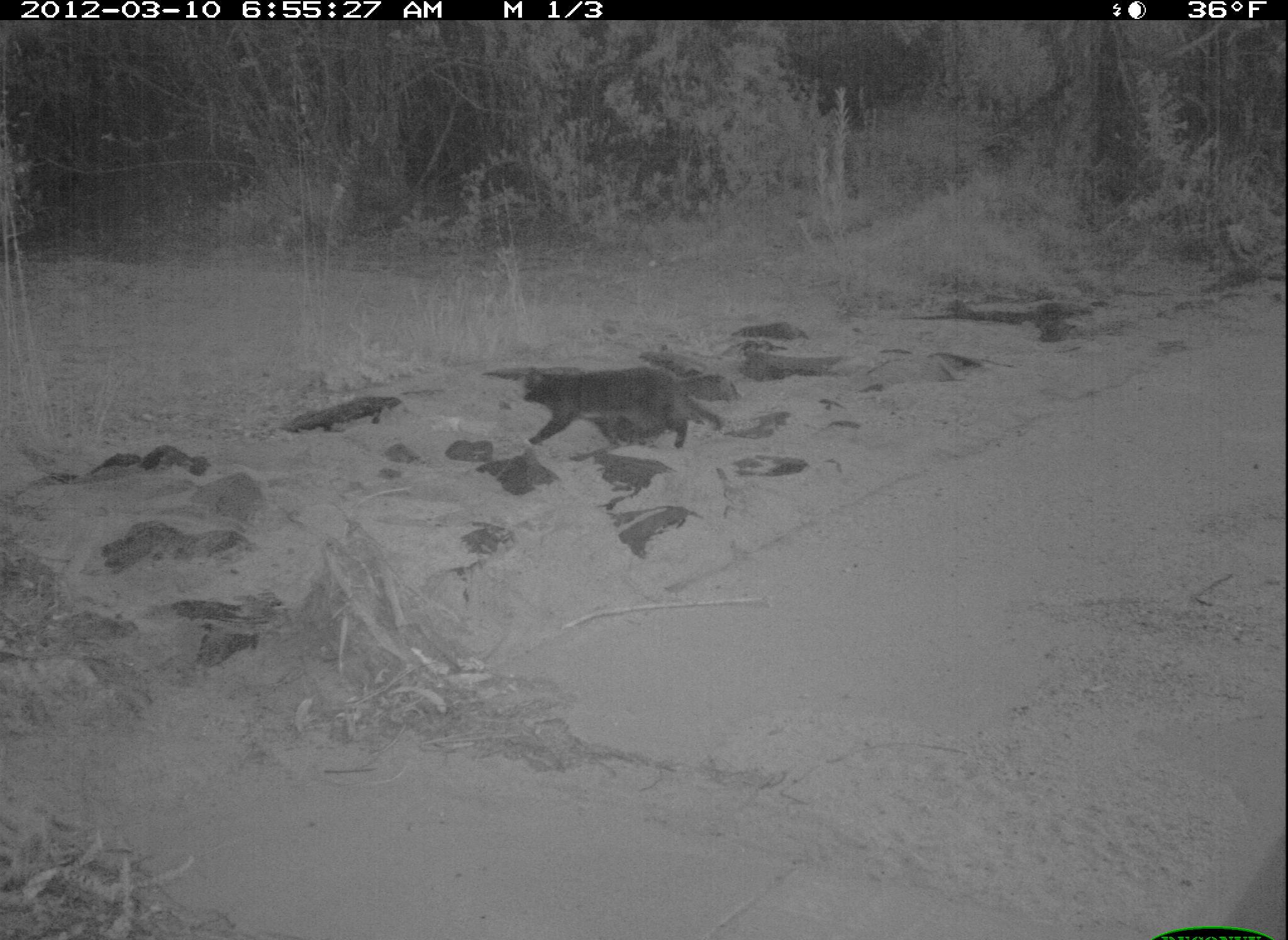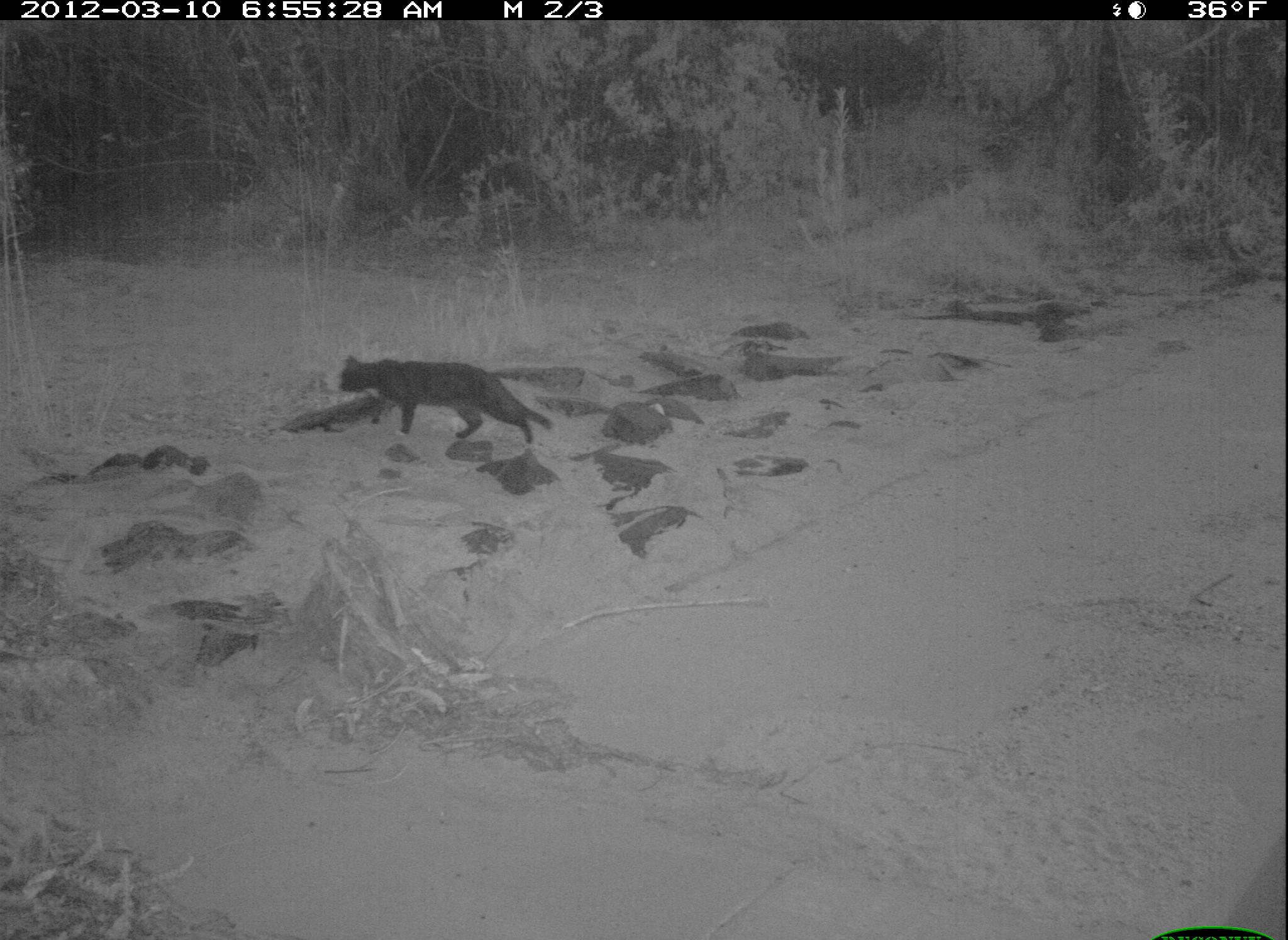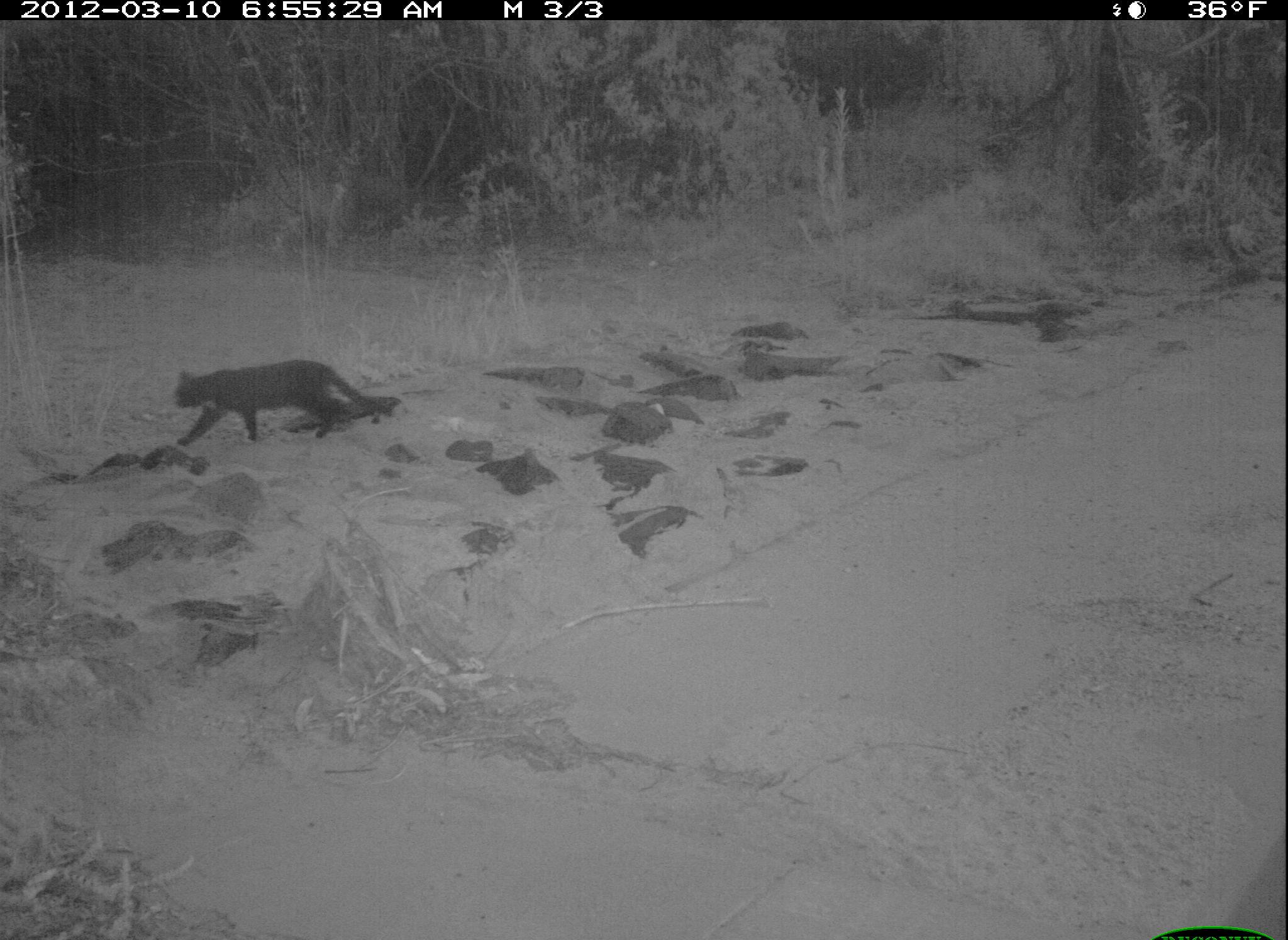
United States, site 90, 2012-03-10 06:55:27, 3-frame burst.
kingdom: Animalia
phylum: Chordata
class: Mammalia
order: Carnivora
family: Felidae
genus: Felis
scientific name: Felis catus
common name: cat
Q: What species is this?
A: Cat (Felis catus).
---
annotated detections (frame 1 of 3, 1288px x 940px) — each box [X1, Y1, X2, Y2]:
cat: [507, 330, 724, 459]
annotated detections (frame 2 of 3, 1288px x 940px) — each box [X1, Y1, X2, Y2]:
cat: [325, 346, 552, 453]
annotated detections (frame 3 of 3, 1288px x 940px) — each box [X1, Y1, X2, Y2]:
cat: [172, 356, 397, 459]